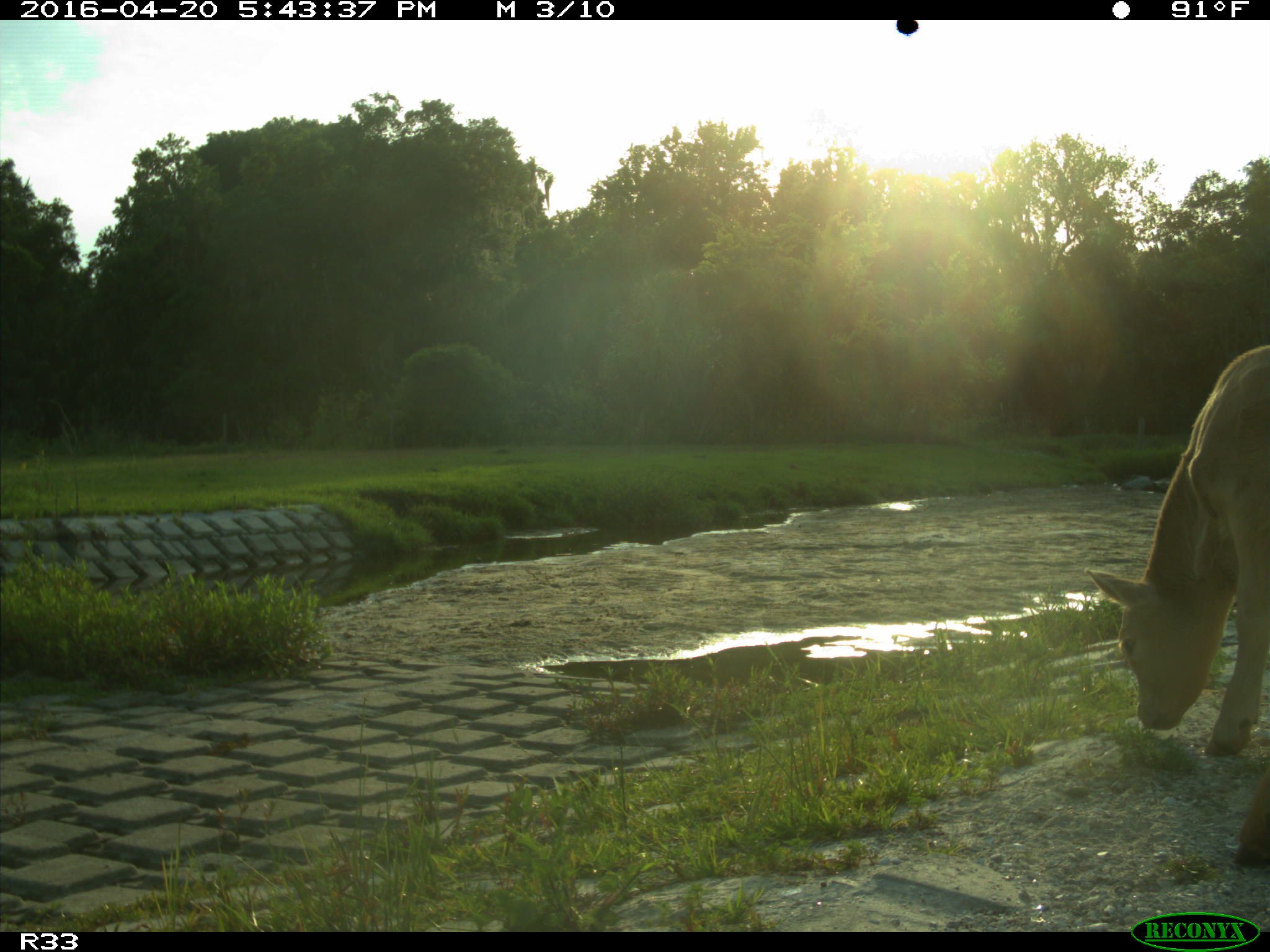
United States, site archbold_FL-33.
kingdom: Animalia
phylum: Chordata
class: Mammalia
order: Artiodactyla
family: Bovidae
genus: Bos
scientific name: Bos taurus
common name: domestic cow